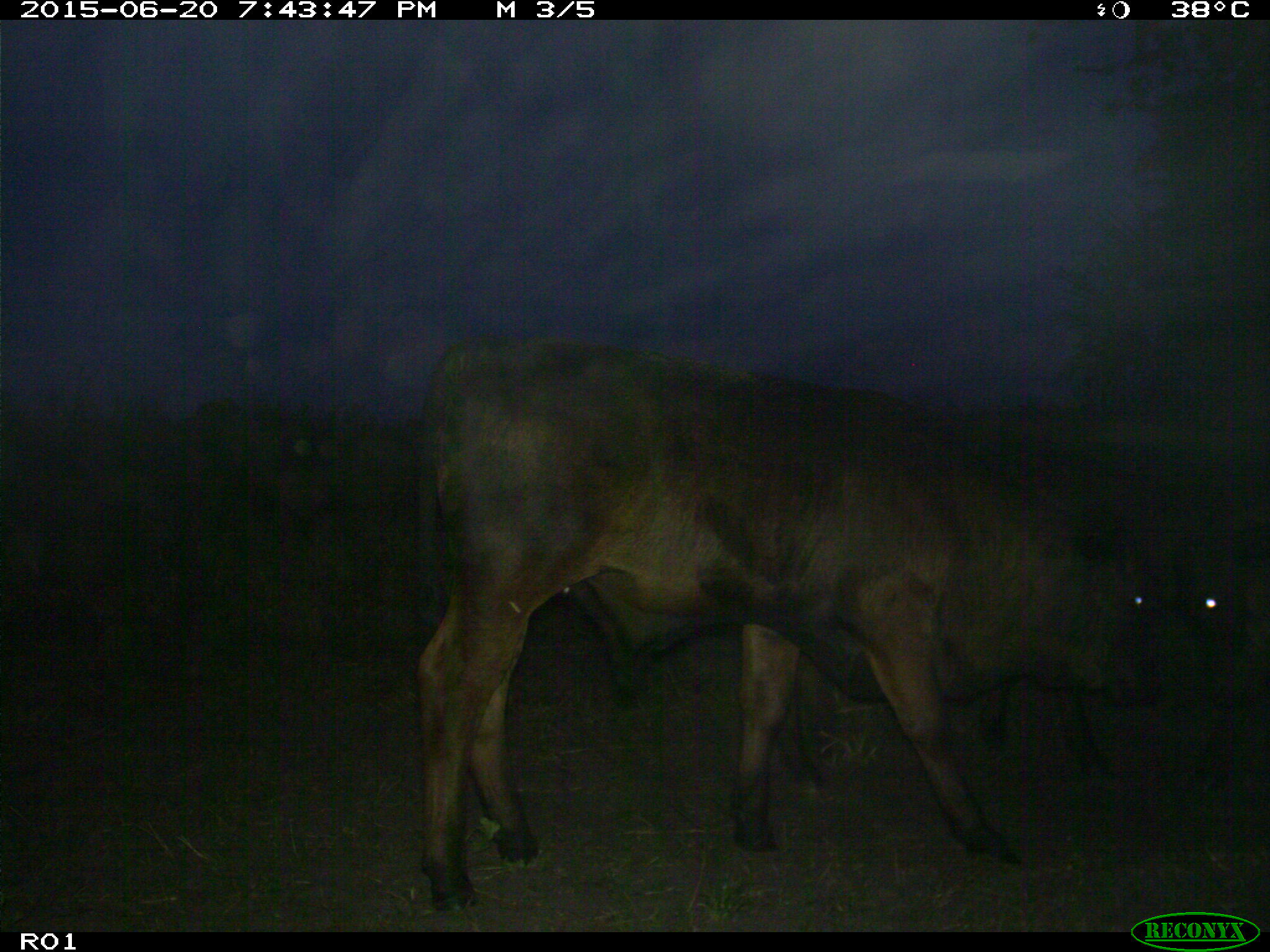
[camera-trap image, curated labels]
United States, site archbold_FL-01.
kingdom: Animalia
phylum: Chordata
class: Mammalia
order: Artiodactyla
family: Bovidae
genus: Bos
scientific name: Bos taurus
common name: domestic cow